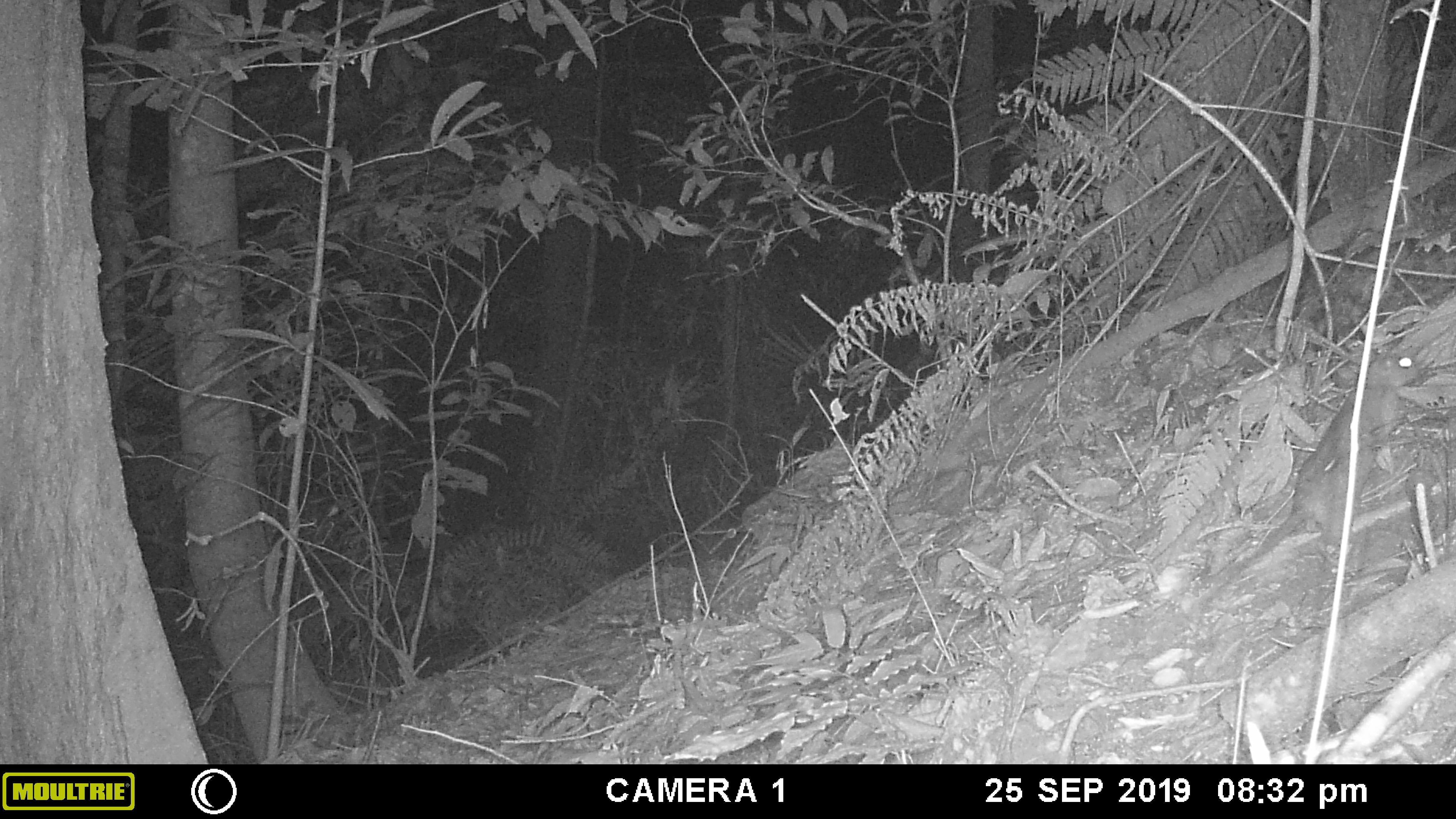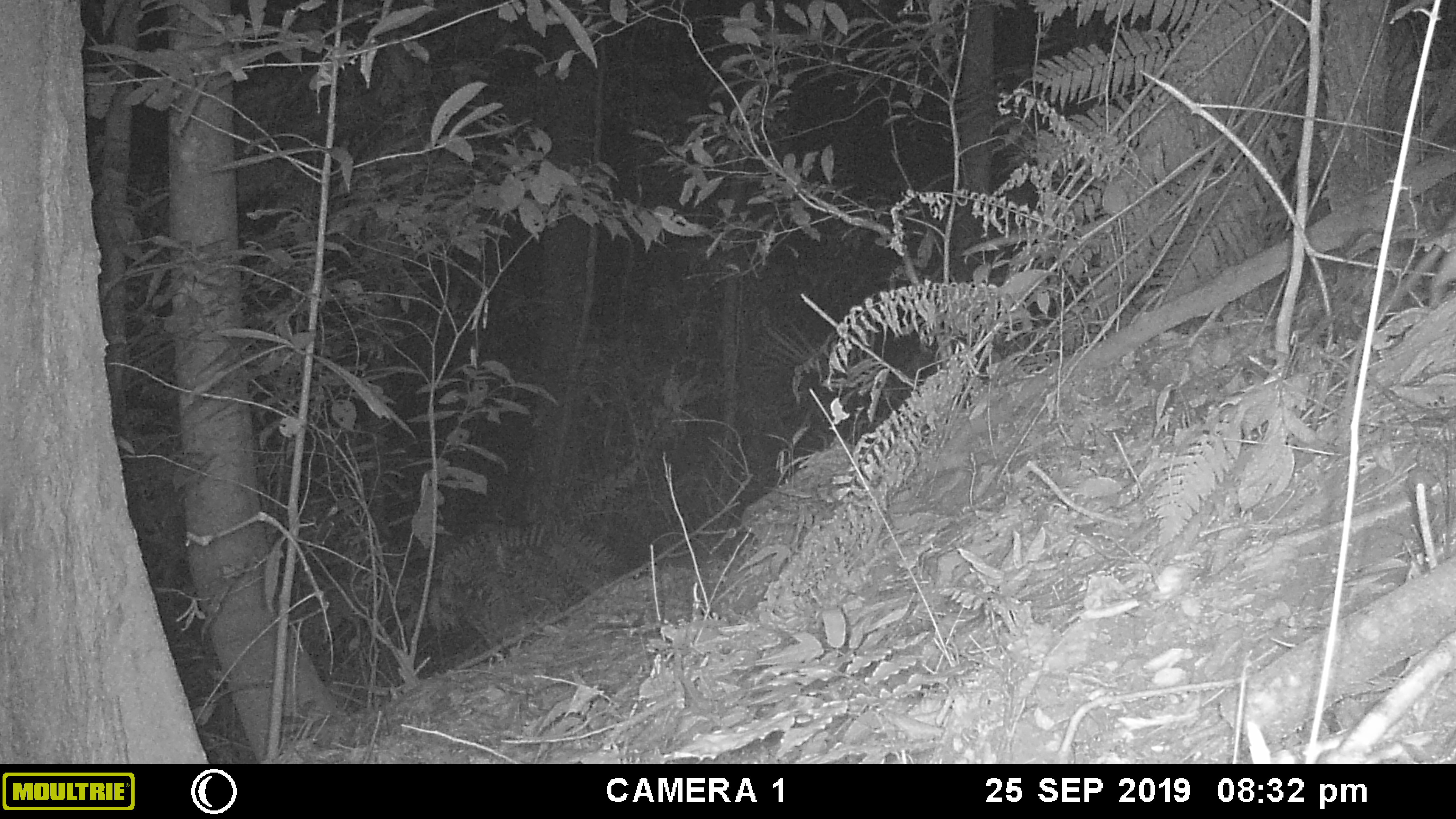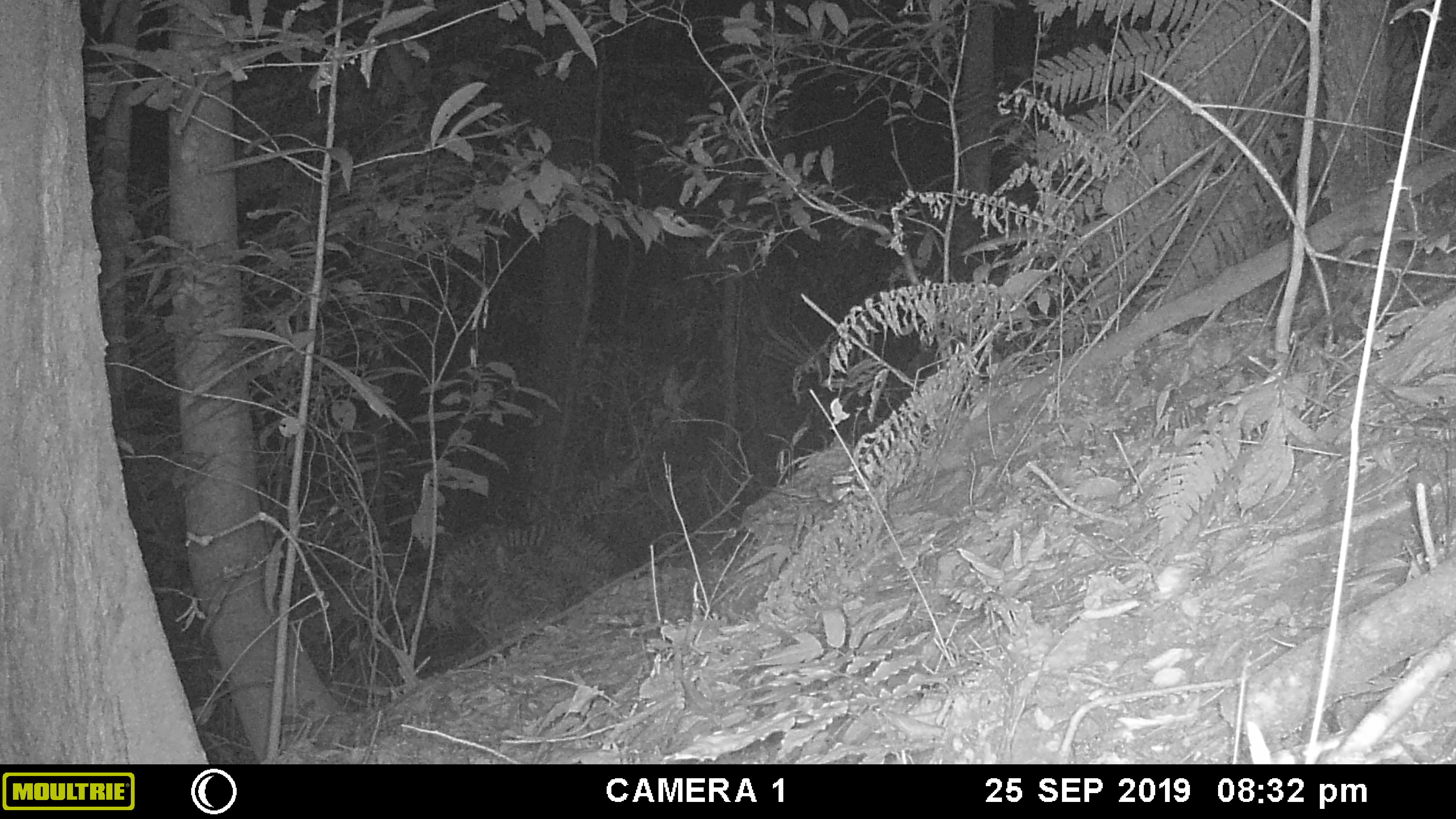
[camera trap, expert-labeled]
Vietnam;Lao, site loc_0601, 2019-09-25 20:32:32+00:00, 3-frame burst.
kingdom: Animalia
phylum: Chordata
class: Mammalia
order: Rodentia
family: Muridae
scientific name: Muridae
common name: old-world mice and rats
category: unidentified murid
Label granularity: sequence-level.